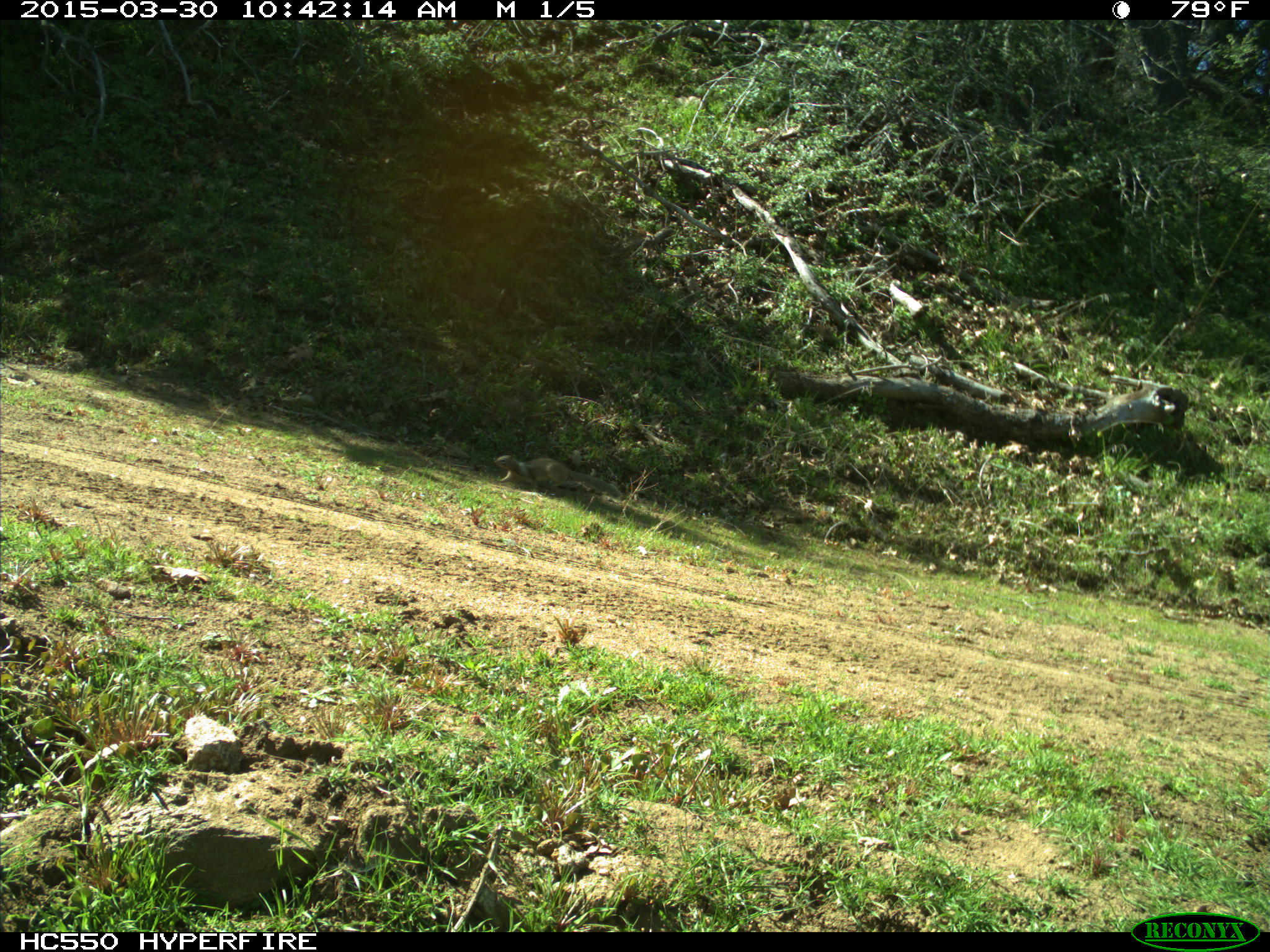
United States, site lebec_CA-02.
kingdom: Animalia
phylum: Chordata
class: Mammalia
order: Rodentia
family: Sciuridae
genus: Otospermophilus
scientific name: Otospermophilus beecheyi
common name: california ground squirrel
Otospermophilus beecheyi (california ground squirrel).